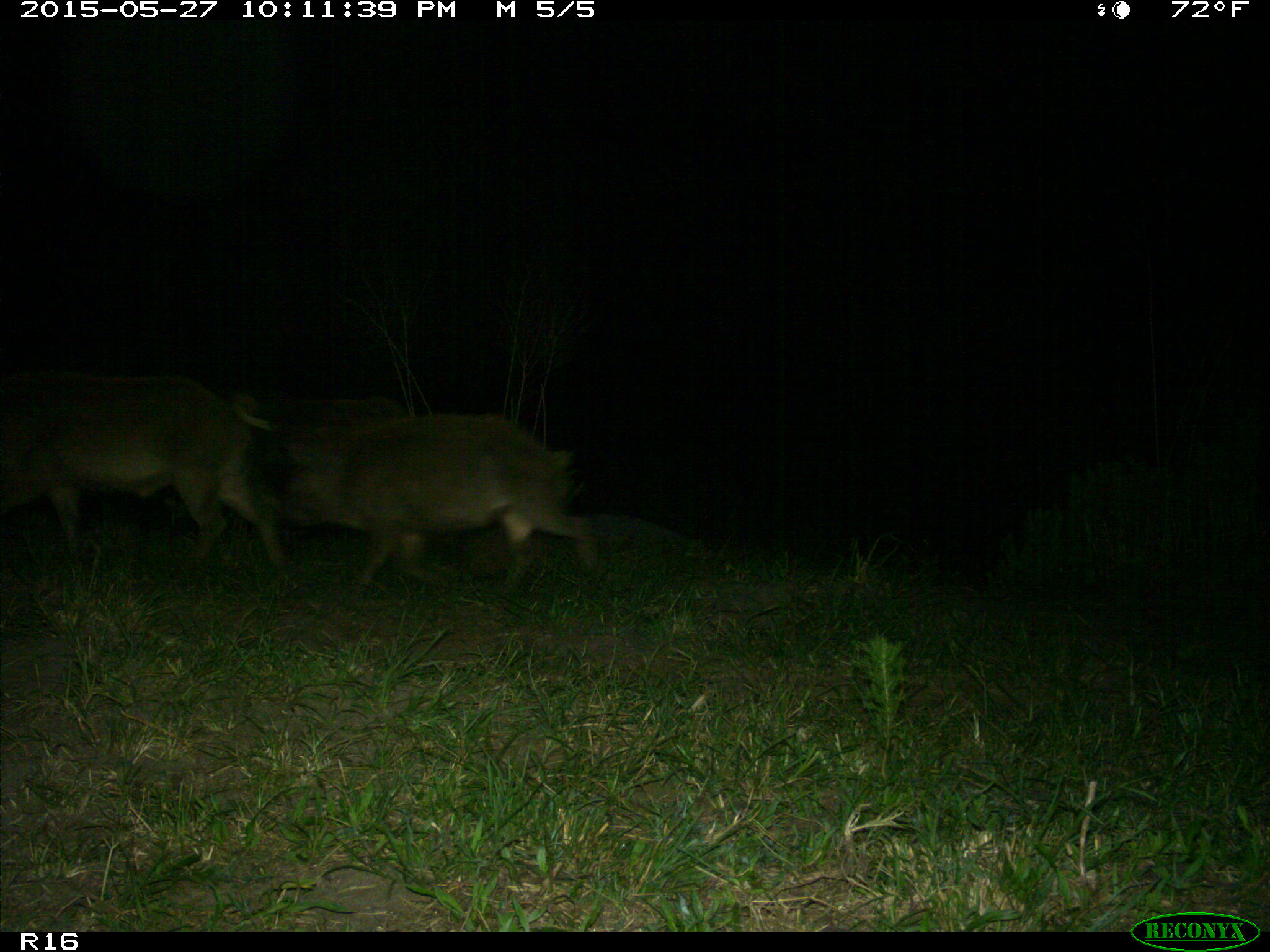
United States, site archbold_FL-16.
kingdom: Animalia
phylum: Chordata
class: Mammalia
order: Artiodactyla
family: Suidae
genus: Sus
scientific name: Sus scrofa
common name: wild boar